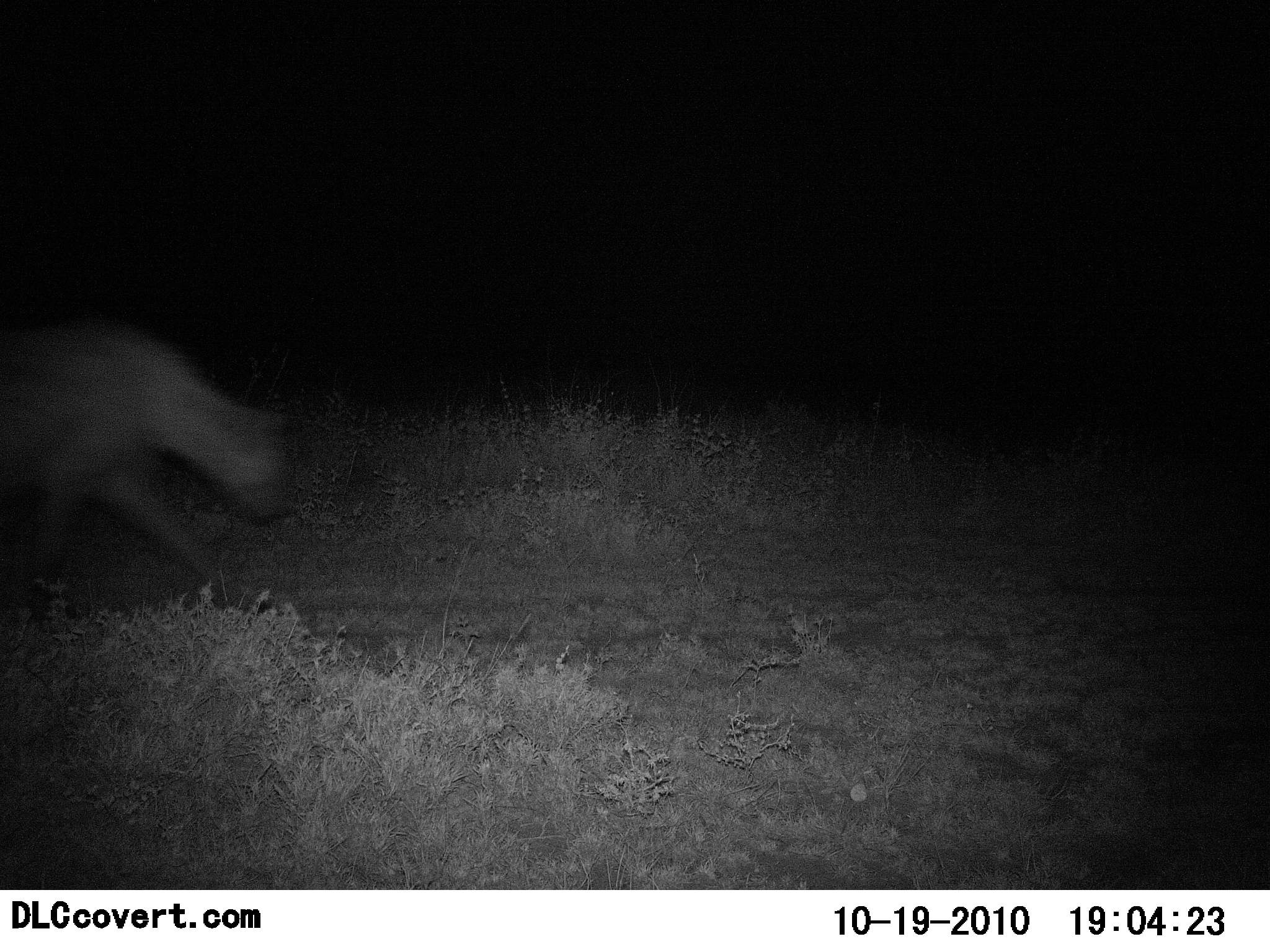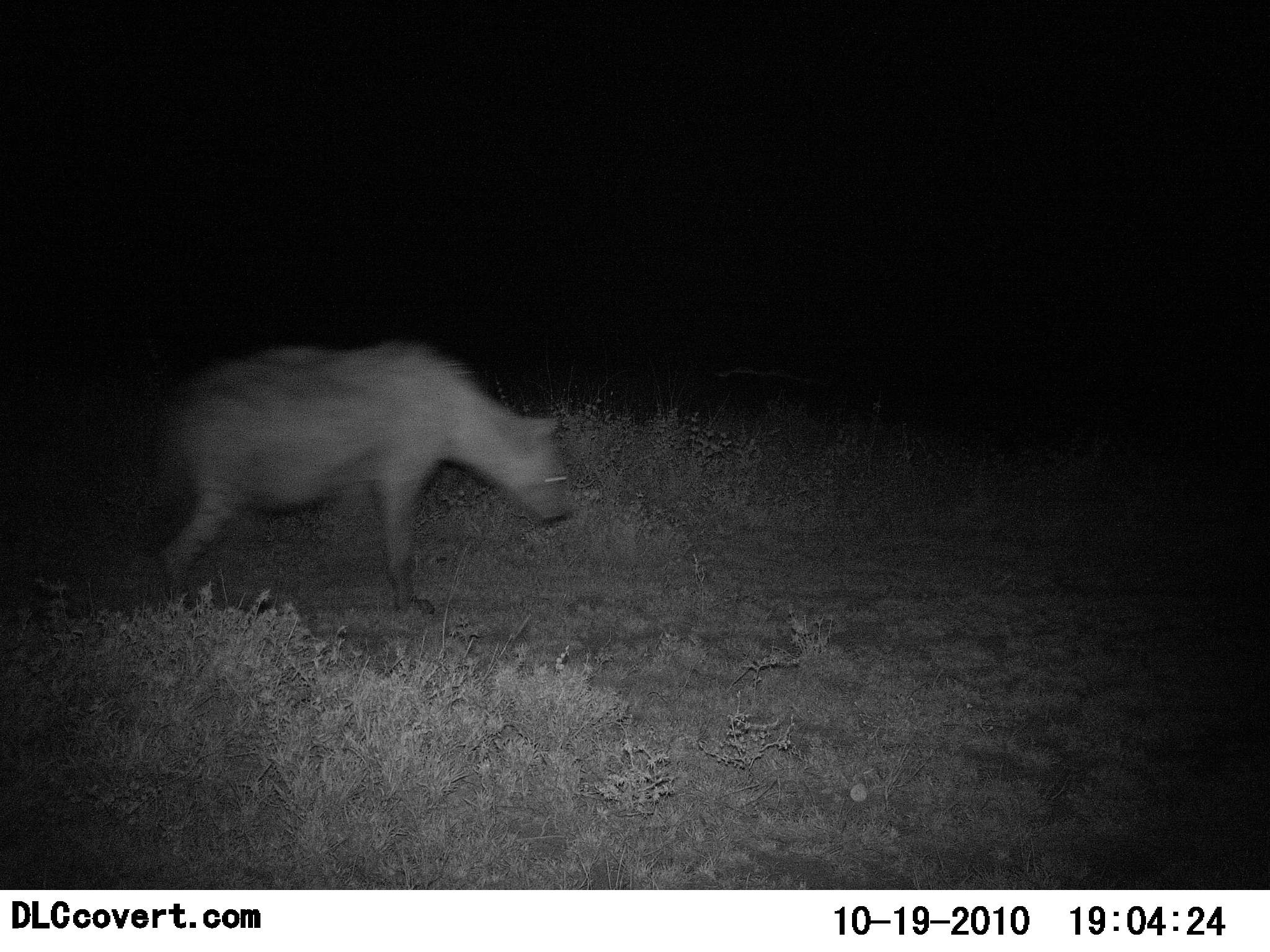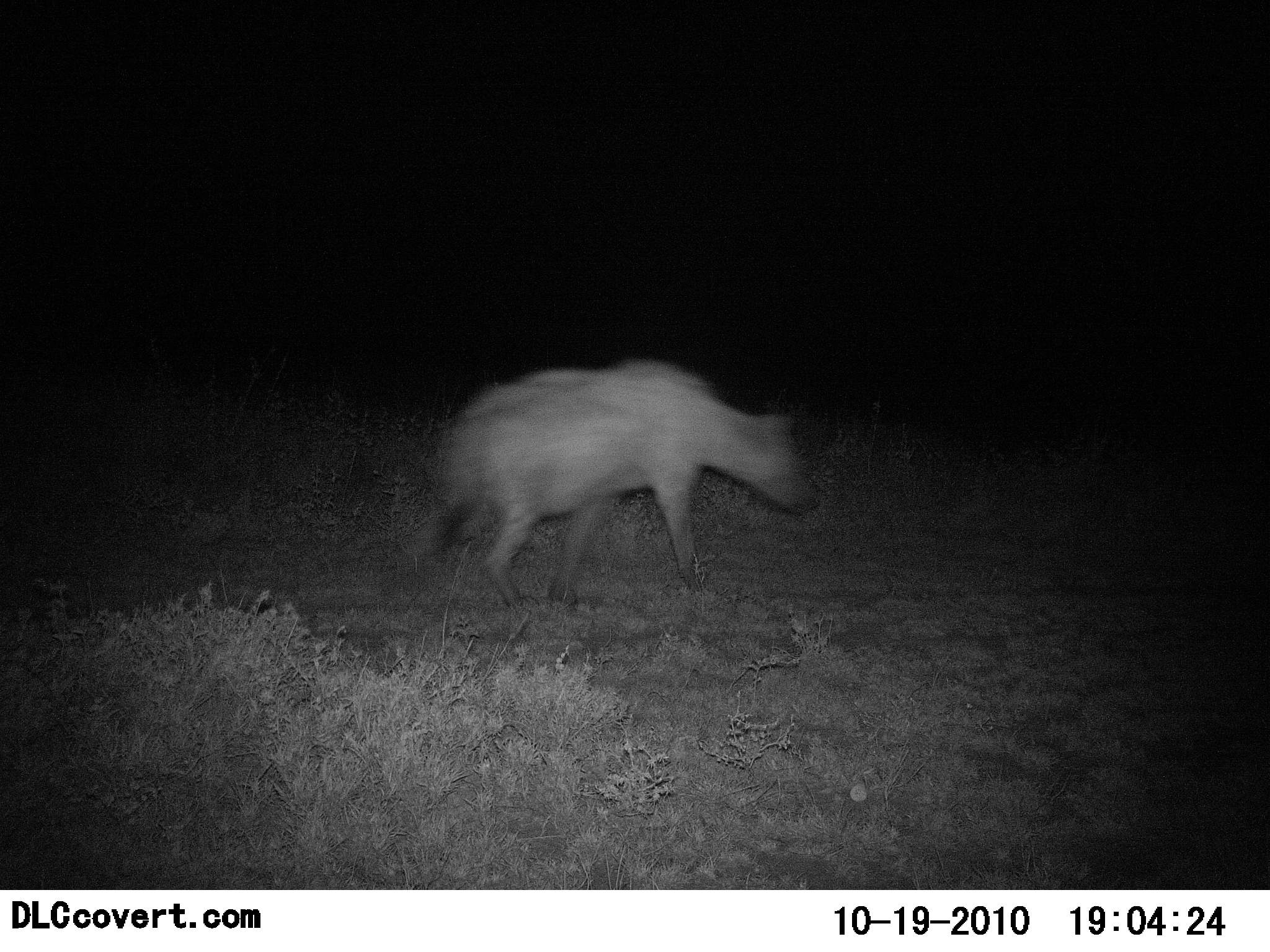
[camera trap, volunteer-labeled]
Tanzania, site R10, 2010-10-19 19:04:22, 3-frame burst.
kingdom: Animalia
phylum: Chordata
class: Mammalia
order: Carnivora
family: Hyaenidae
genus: Crocuta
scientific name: Crocuta crocuta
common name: spotted hyena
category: hyenaspotted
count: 1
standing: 0%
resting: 0%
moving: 100%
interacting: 0%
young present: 0%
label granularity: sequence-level